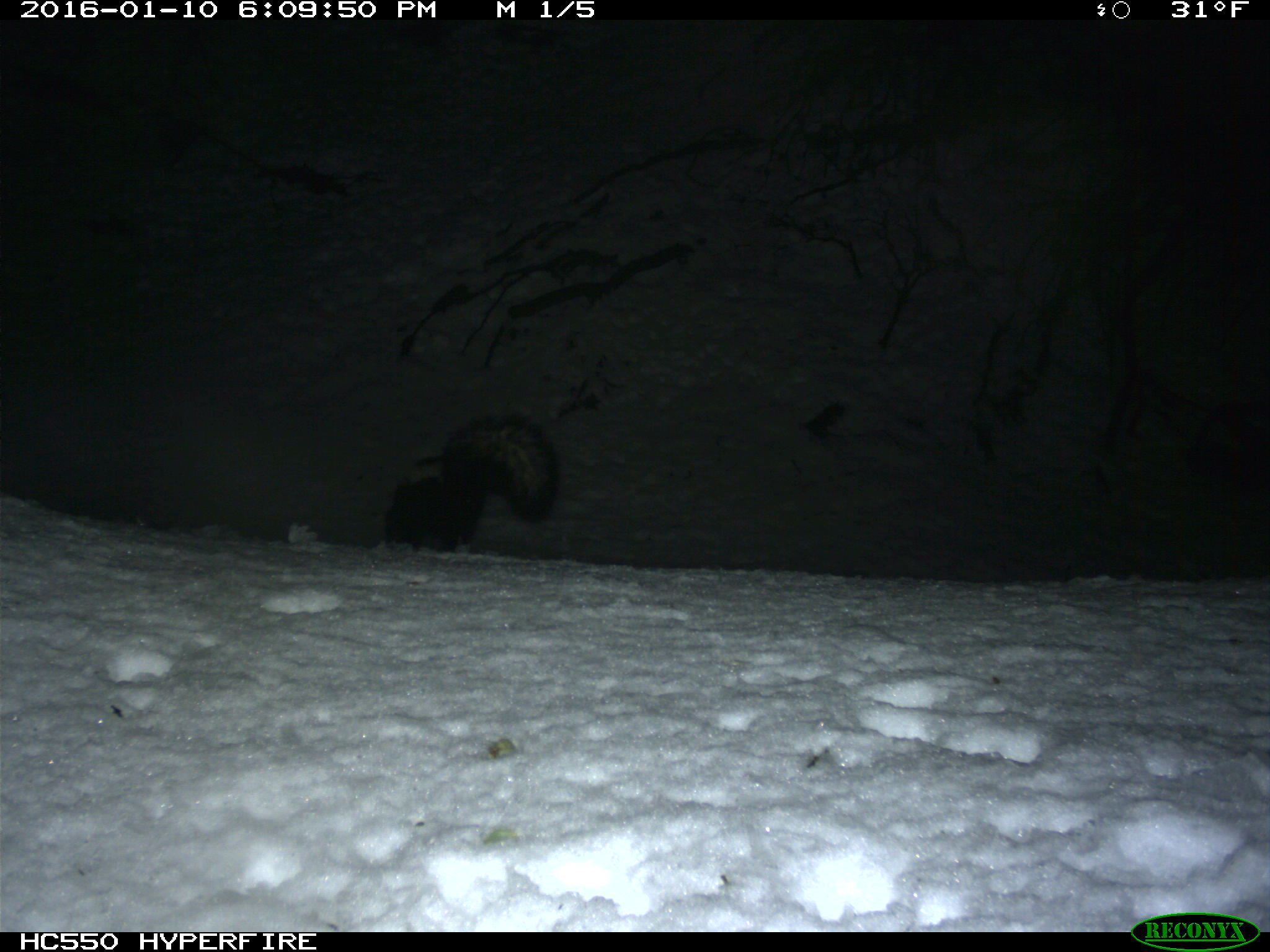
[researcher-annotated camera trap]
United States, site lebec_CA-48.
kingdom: Animalia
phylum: Chordata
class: Mammalia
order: Carnivora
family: Mephitidae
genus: Mephitis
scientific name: Mephitis mephitis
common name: striped skunk